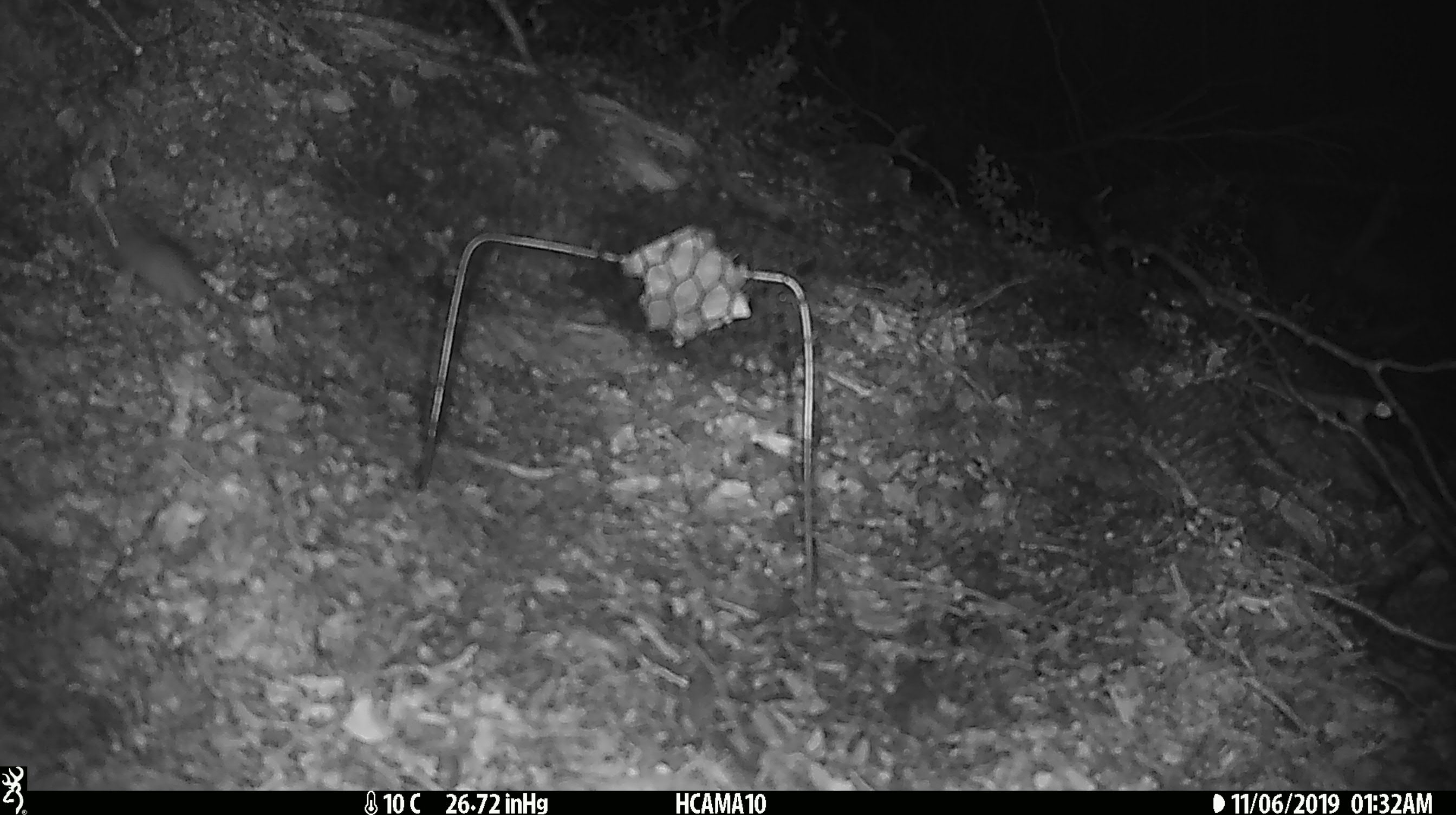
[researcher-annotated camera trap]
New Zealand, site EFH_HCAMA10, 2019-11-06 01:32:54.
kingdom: Animalia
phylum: Chordata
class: Mammalia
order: Rodentia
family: Muridae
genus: Mus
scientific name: Mus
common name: mouse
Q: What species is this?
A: Mouse (Mus).